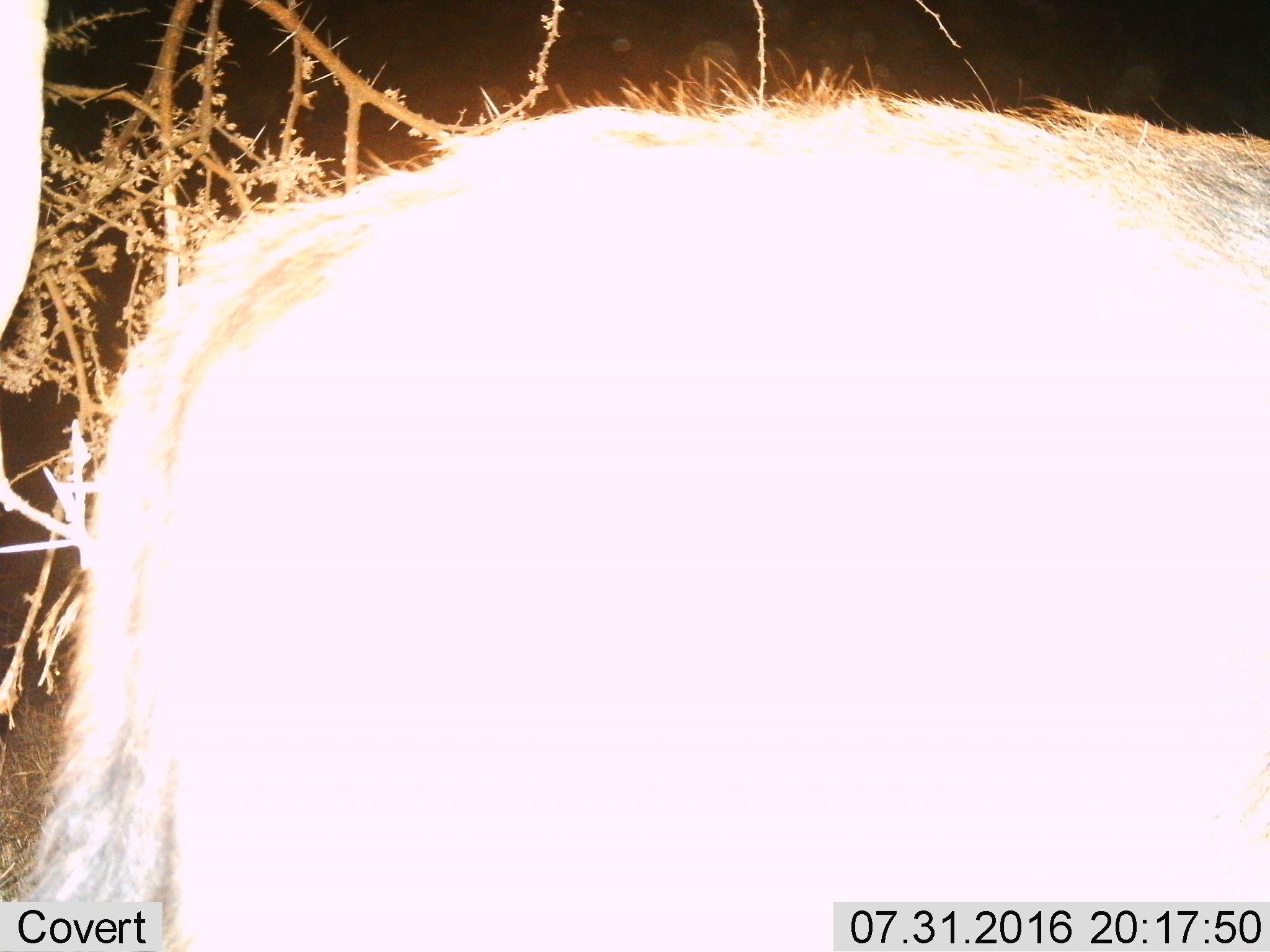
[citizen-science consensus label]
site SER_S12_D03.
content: unidentified animal